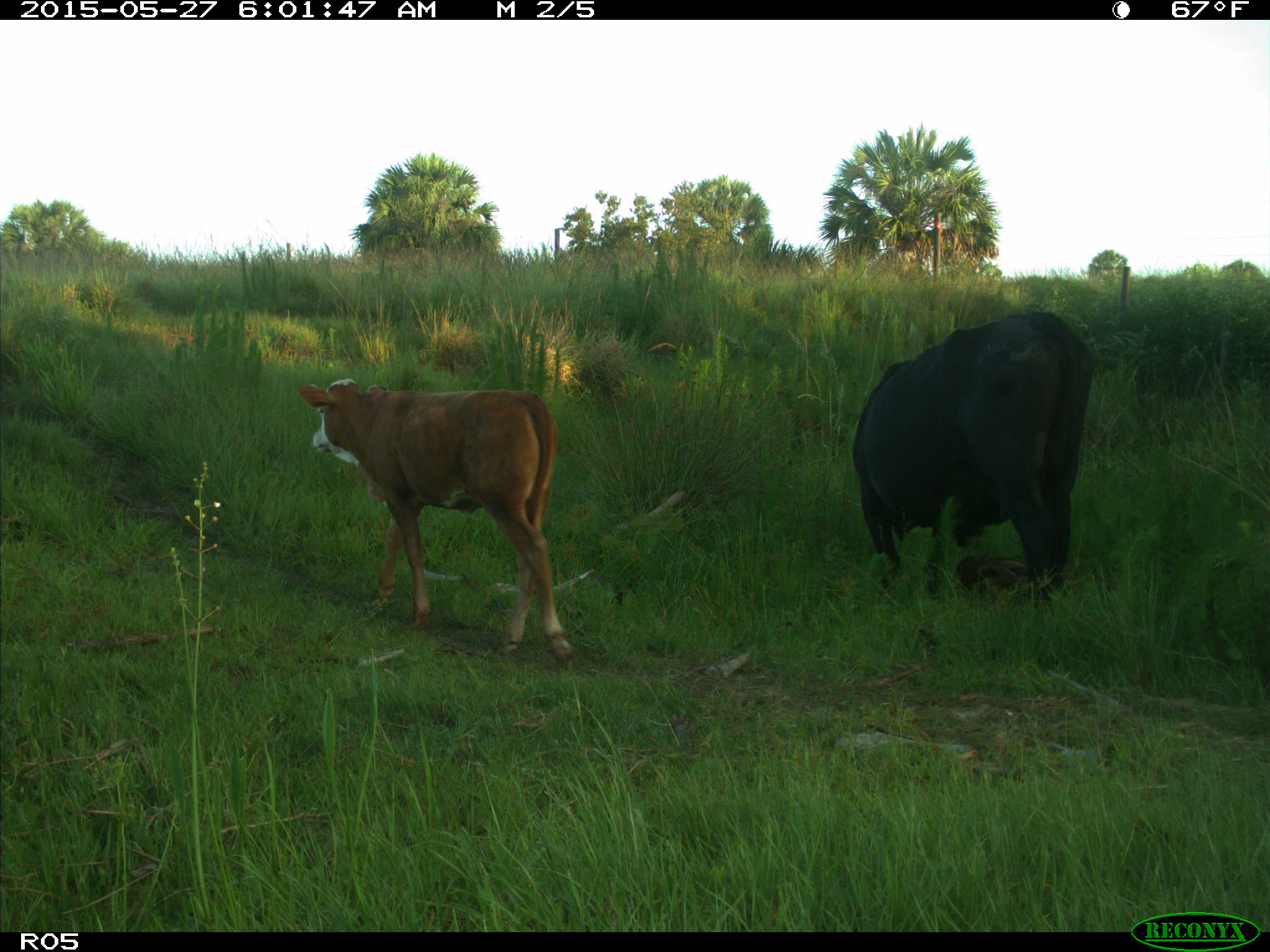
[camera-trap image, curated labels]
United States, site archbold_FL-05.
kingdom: Animalia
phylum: Chordata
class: Mammalia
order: Artiodactyla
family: Bovidae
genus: Bos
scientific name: Bos taurus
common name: domestic cow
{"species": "Bos taurus (domestic cow)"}